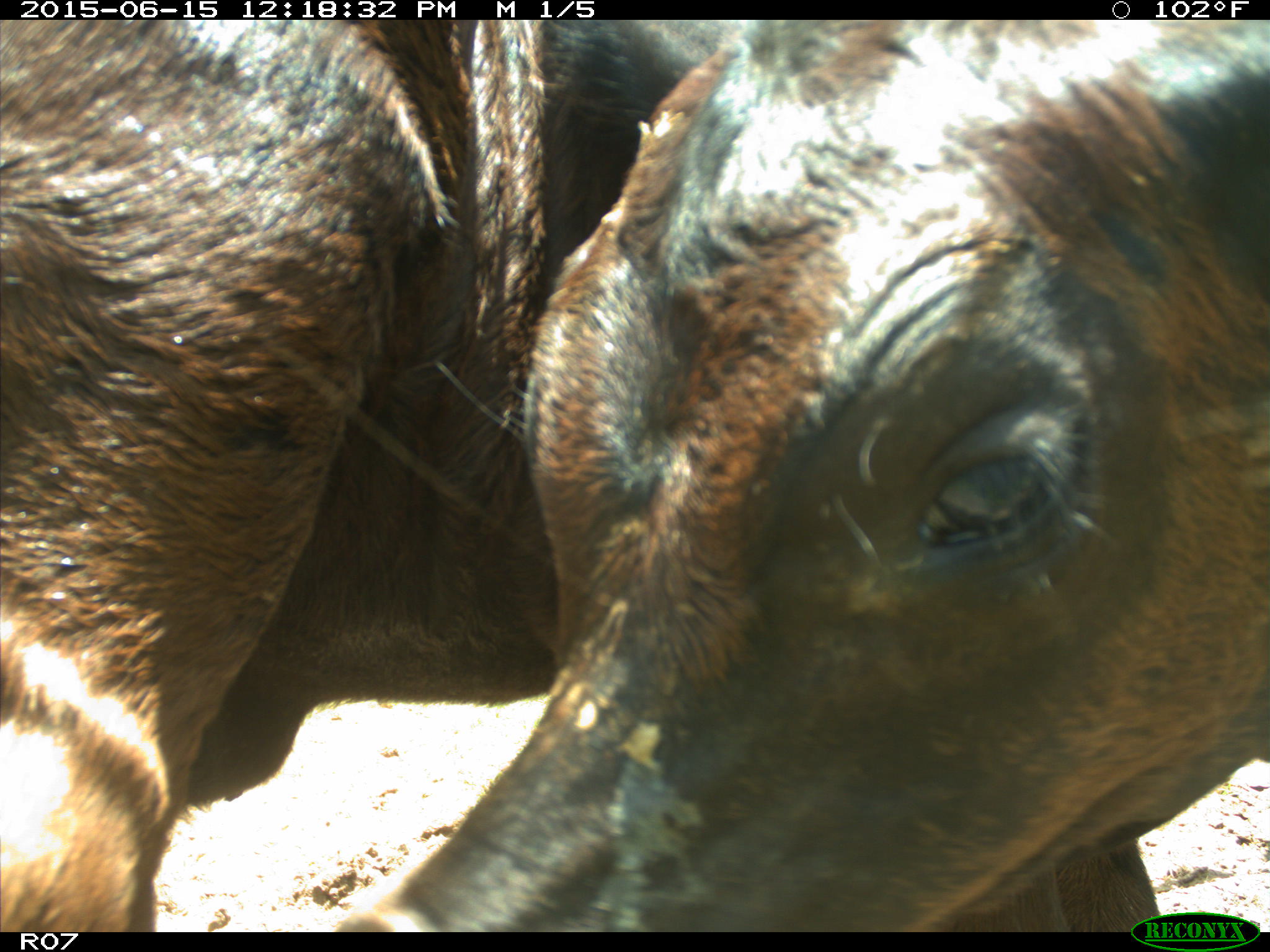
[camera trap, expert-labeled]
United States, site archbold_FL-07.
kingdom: Animalia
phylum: Chordata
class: Mammalia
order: Artiodactyla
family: Bovidae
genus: Bos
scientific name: Bos taurus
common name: domestic cow